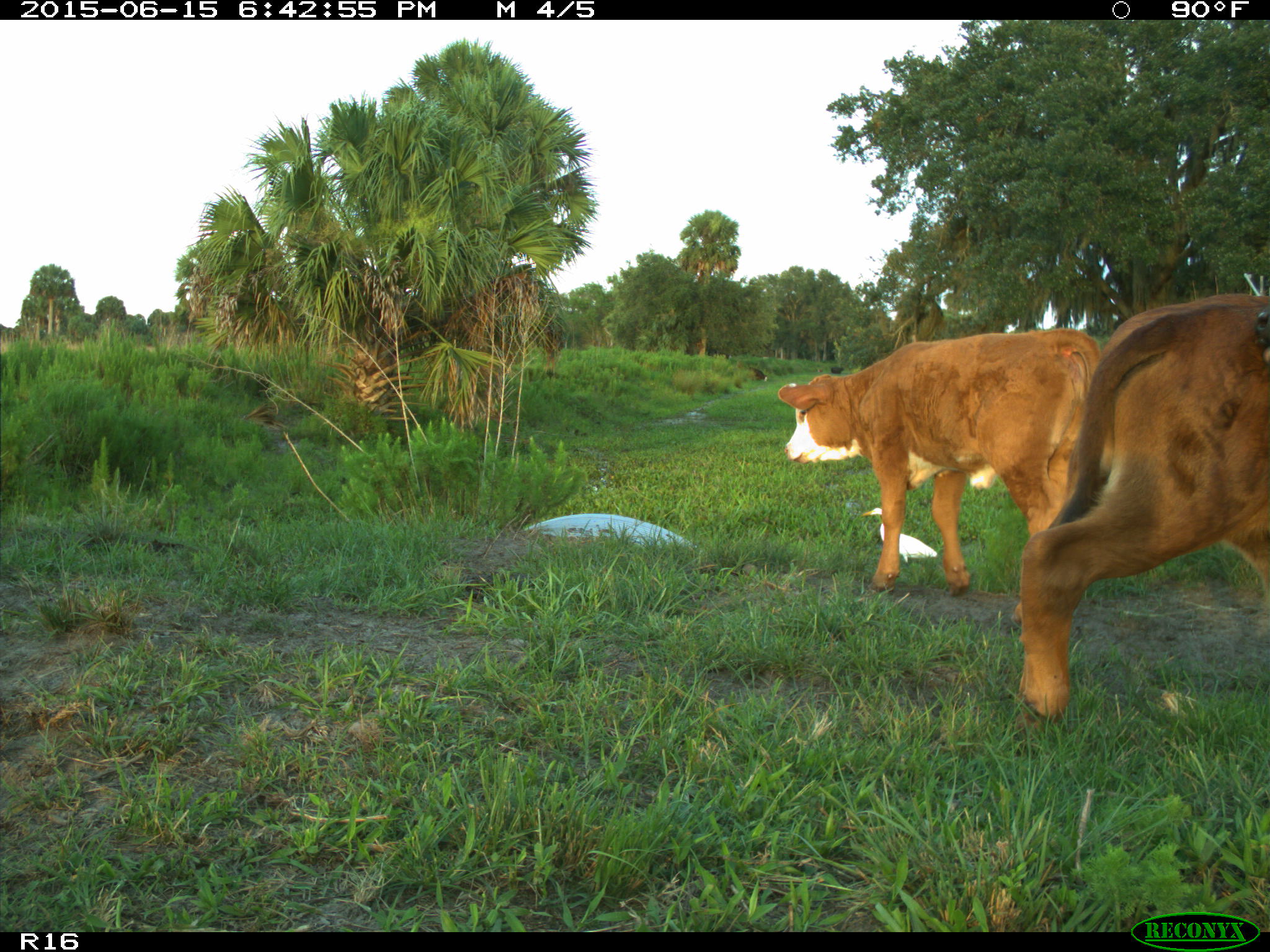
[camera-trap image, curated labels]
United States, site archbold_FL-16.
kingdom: Animalia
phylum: Chordata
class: Mammalia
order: Artiodactyla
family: Bovidae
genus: Bos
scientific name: Bos taurus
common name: domestic cow